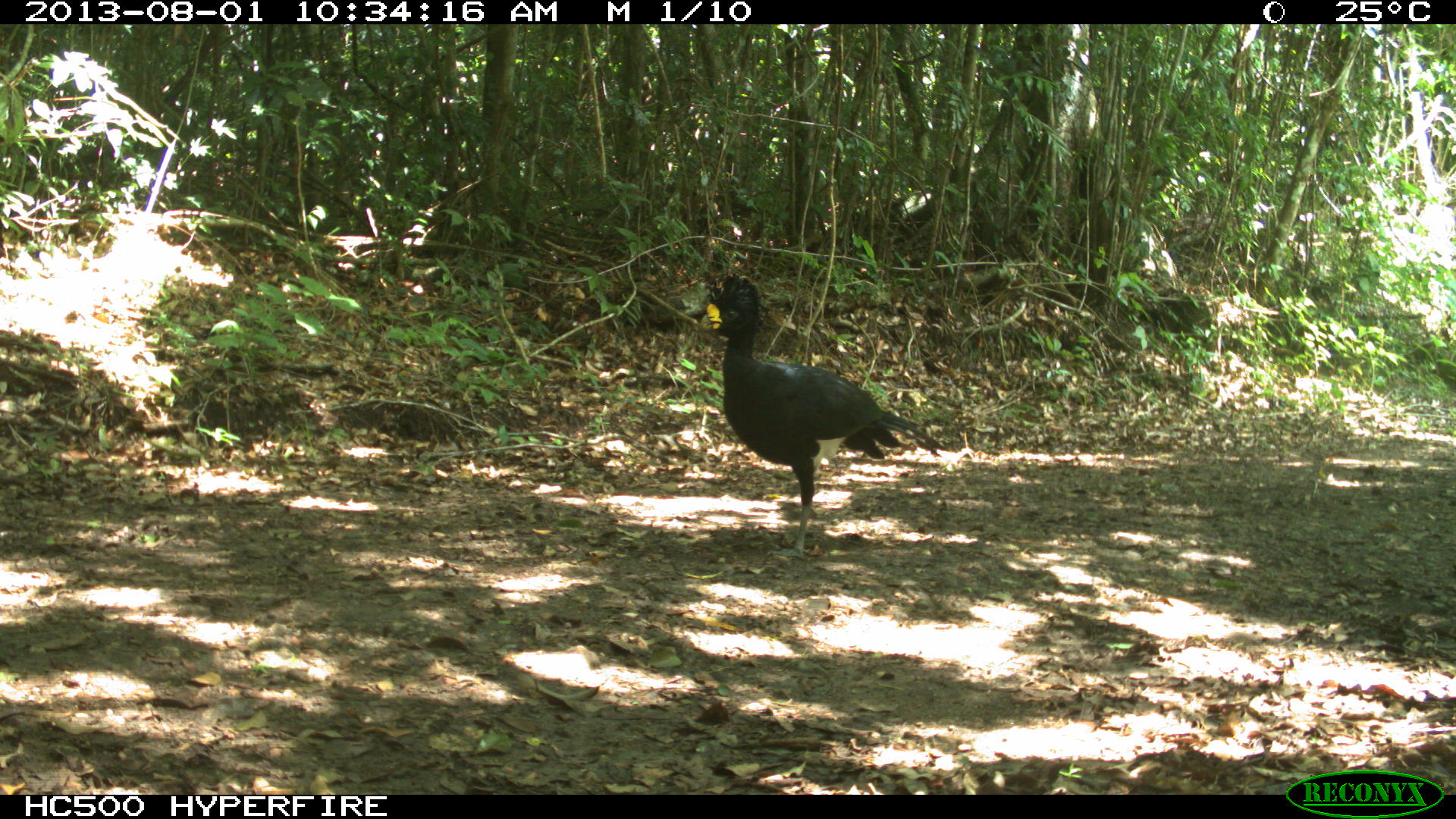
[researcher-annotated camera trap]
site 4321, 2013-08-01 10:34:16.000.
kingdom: Animalia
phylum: Chordata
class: Aves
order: Galliformes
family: Cracidae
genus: Crax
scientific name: Crax rubra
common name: great curassow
Crax rubra (great curassow), count 1, sex male.